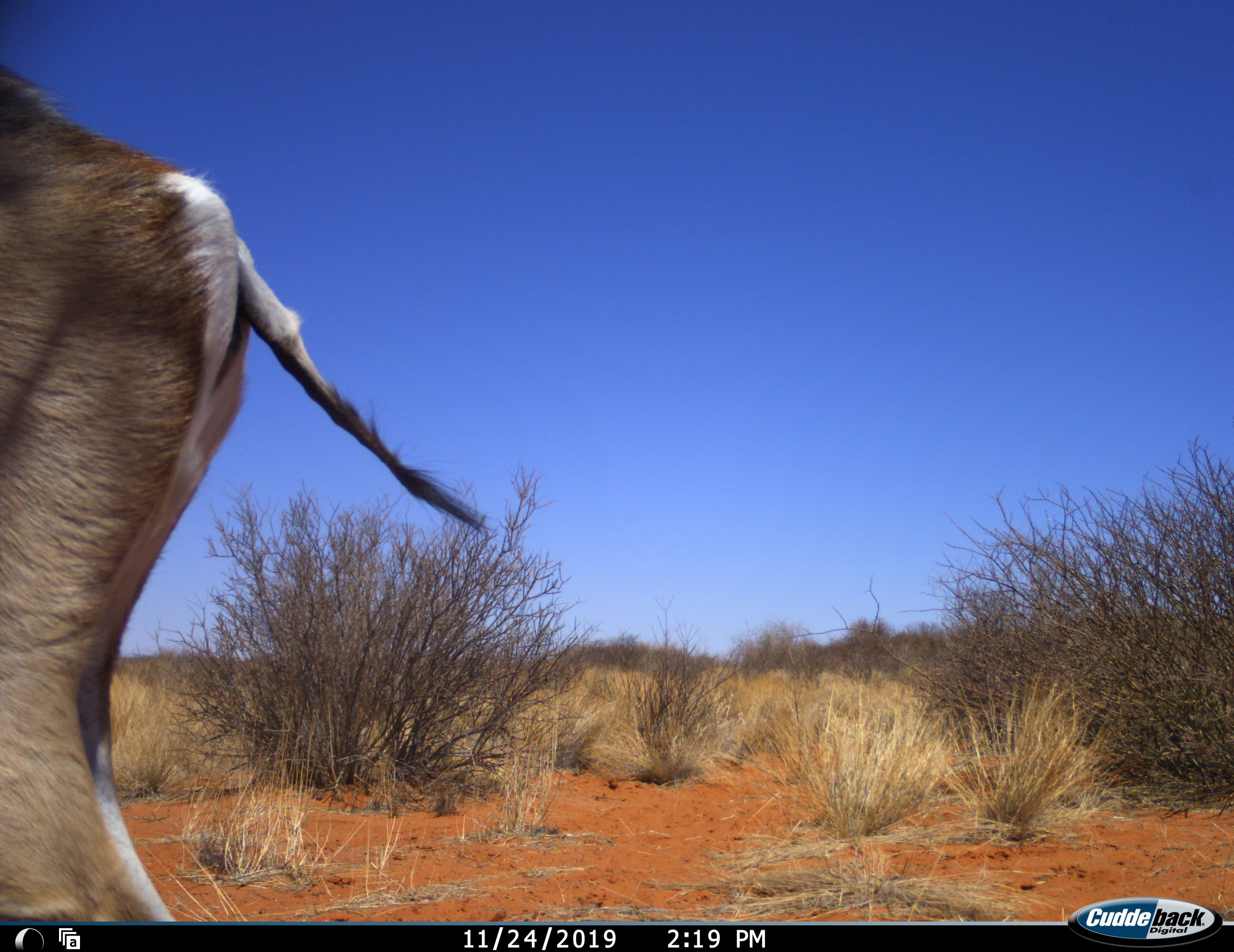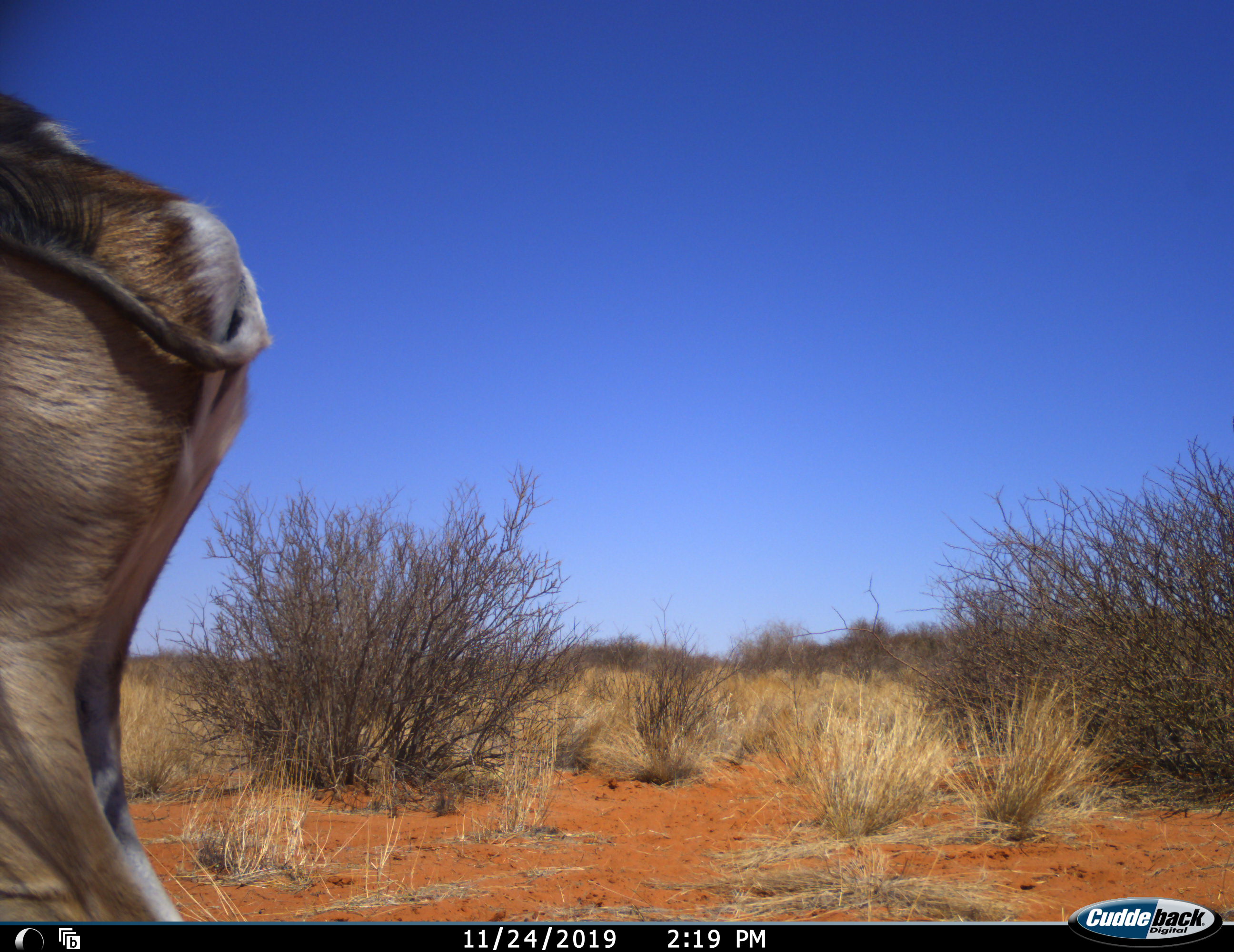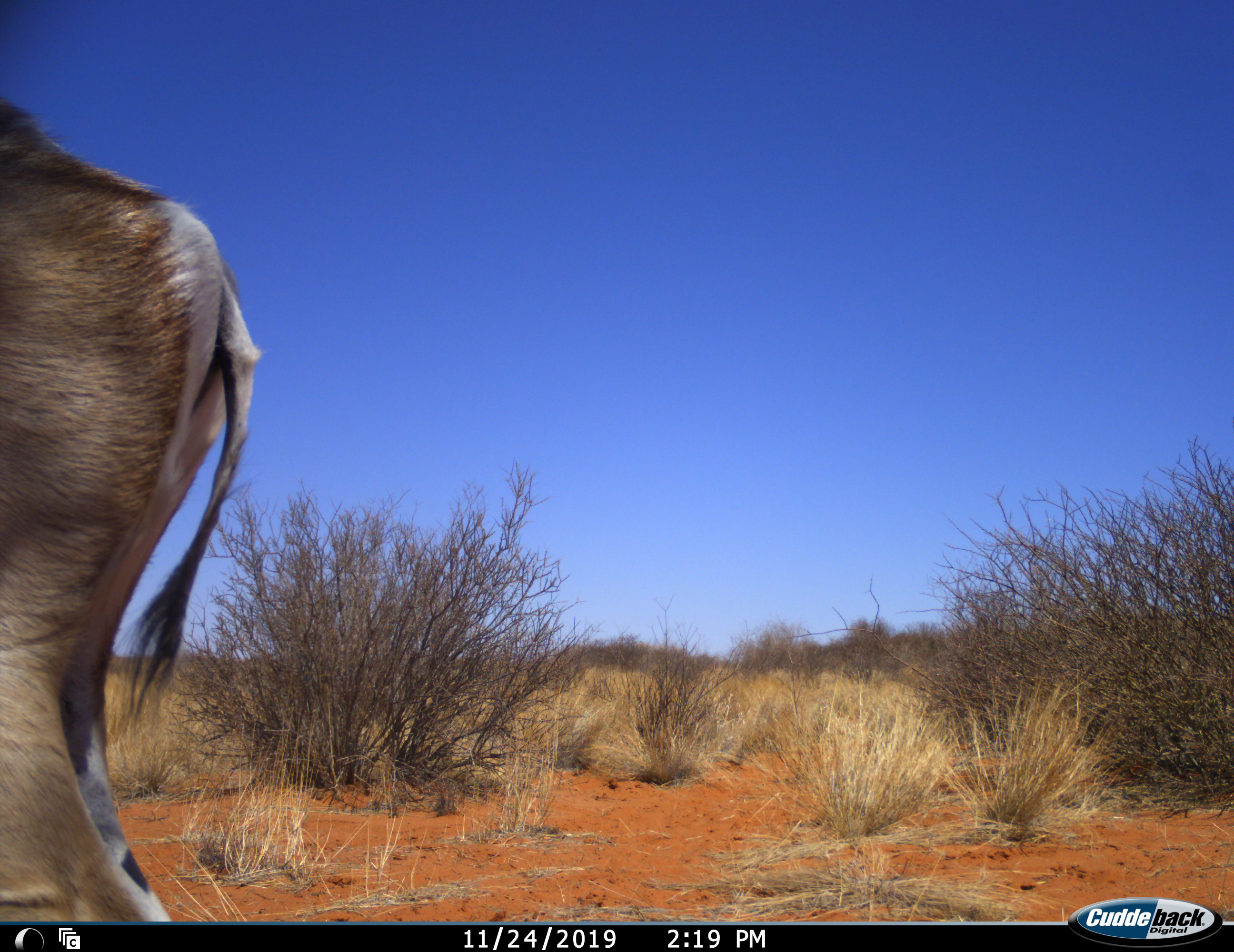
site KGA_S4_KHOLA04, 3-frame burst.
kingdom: Animalia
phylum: Chordata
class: Mammalia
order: Artiodactyla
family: Bovidae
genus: Antidorcas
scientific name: Antidorcas marsupialis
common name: springbok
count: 1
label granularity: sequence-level